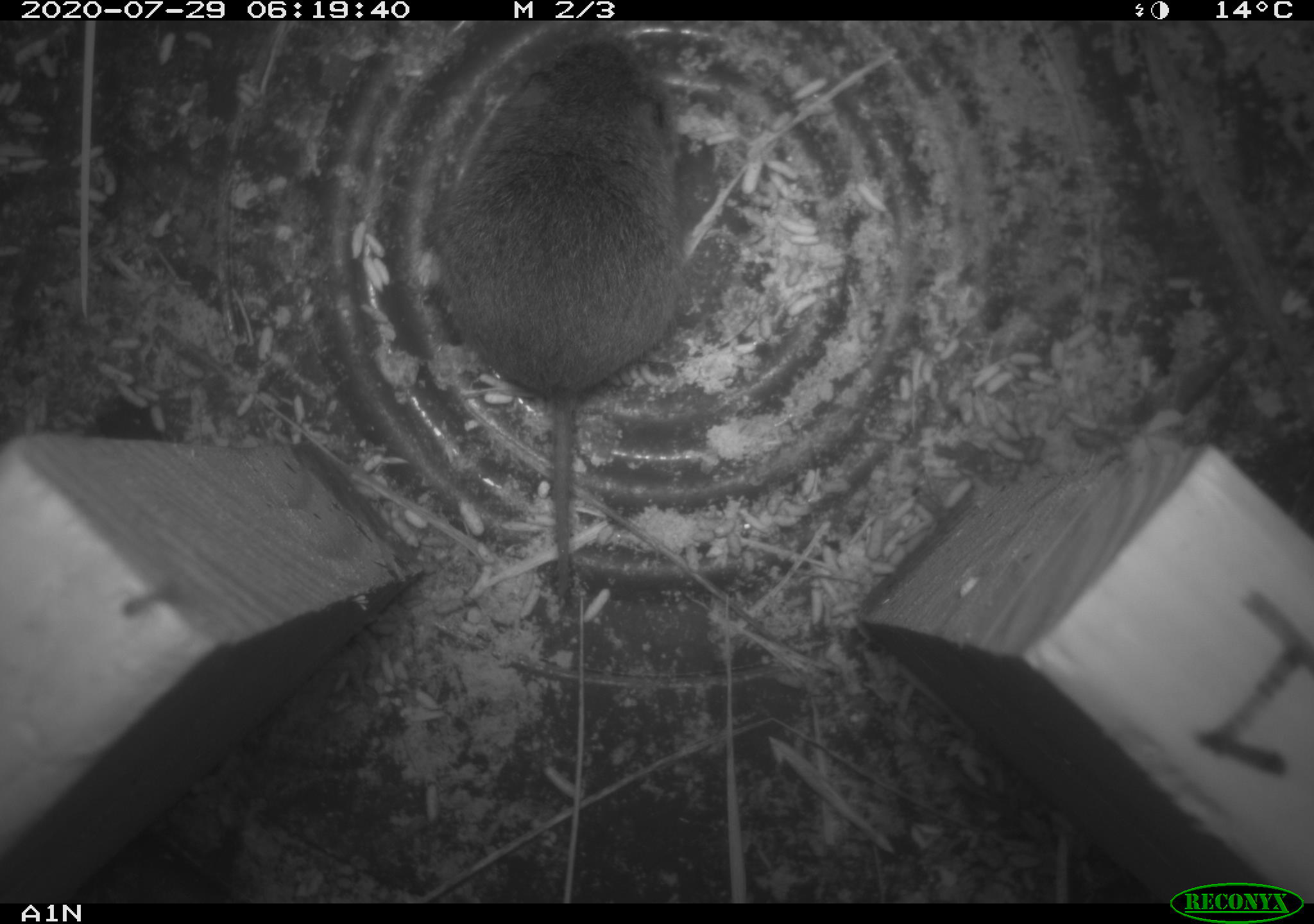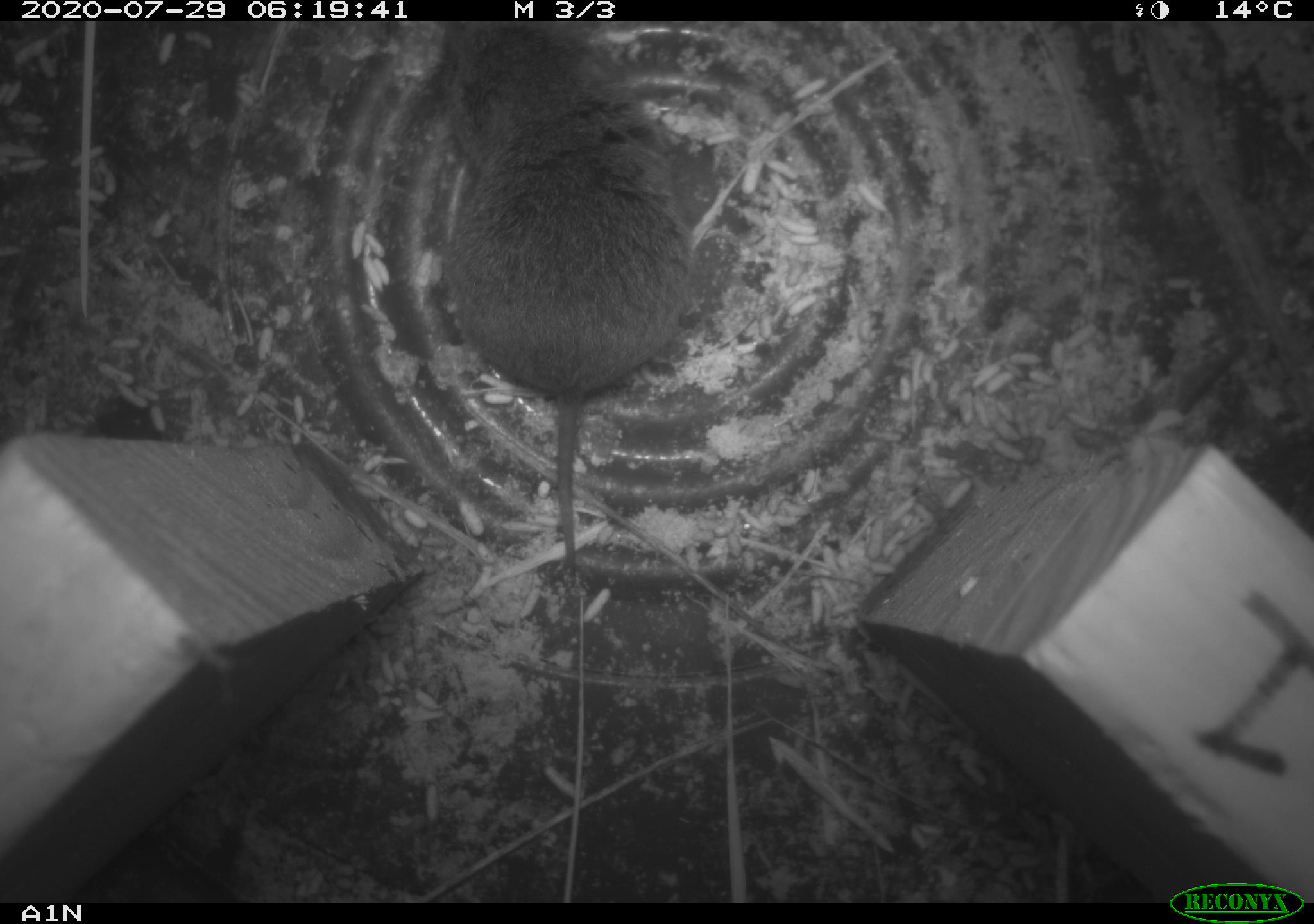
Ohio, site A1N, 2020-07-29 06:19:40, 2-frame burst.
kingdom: Animalia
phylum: Chordata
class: Mammalia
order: Rodentia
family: Cricetidae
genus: Microtus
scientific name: Microtus pennsylvanicus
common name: meadow vole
Meadow vole (Microtus pennsylvanicus).